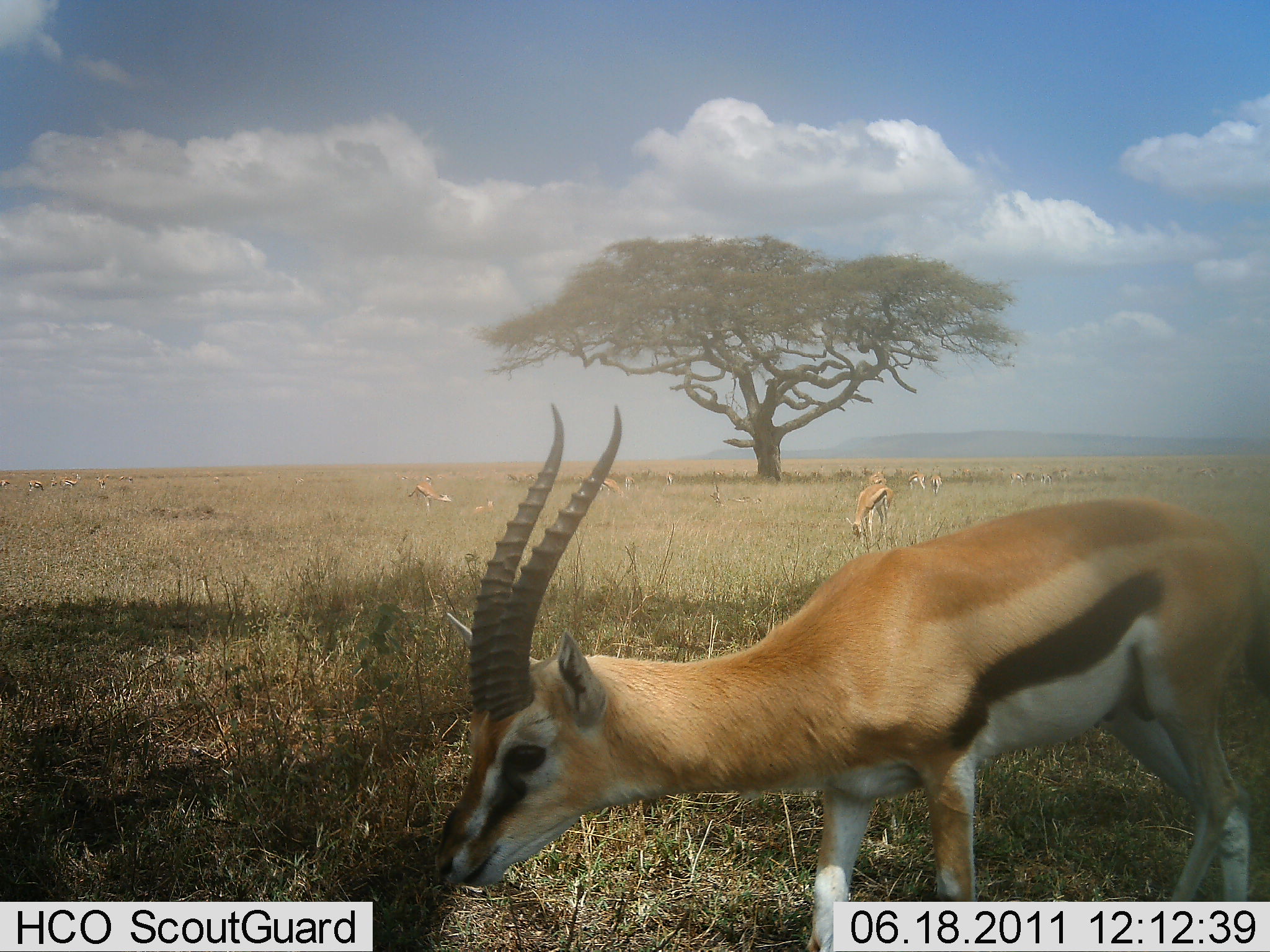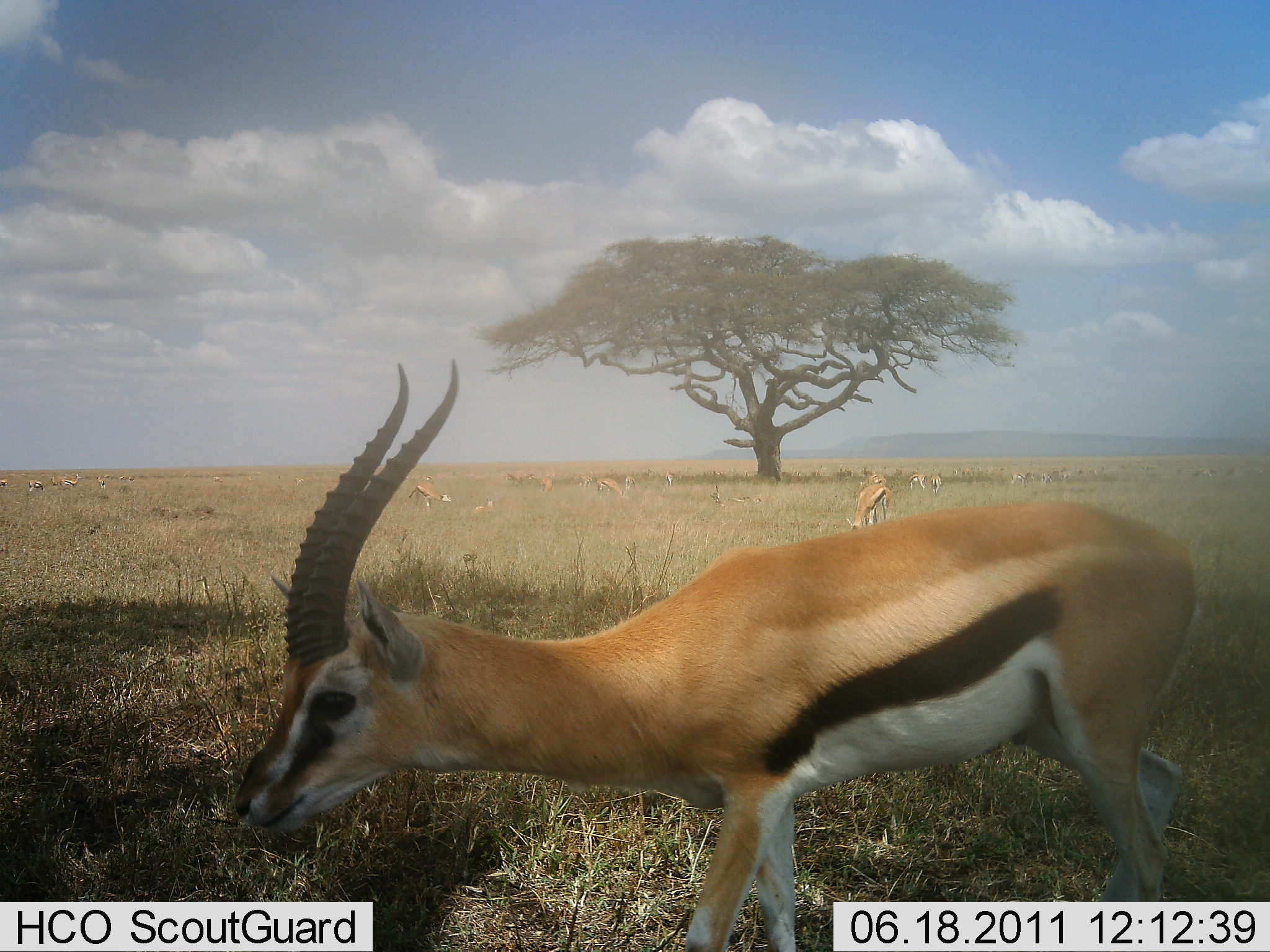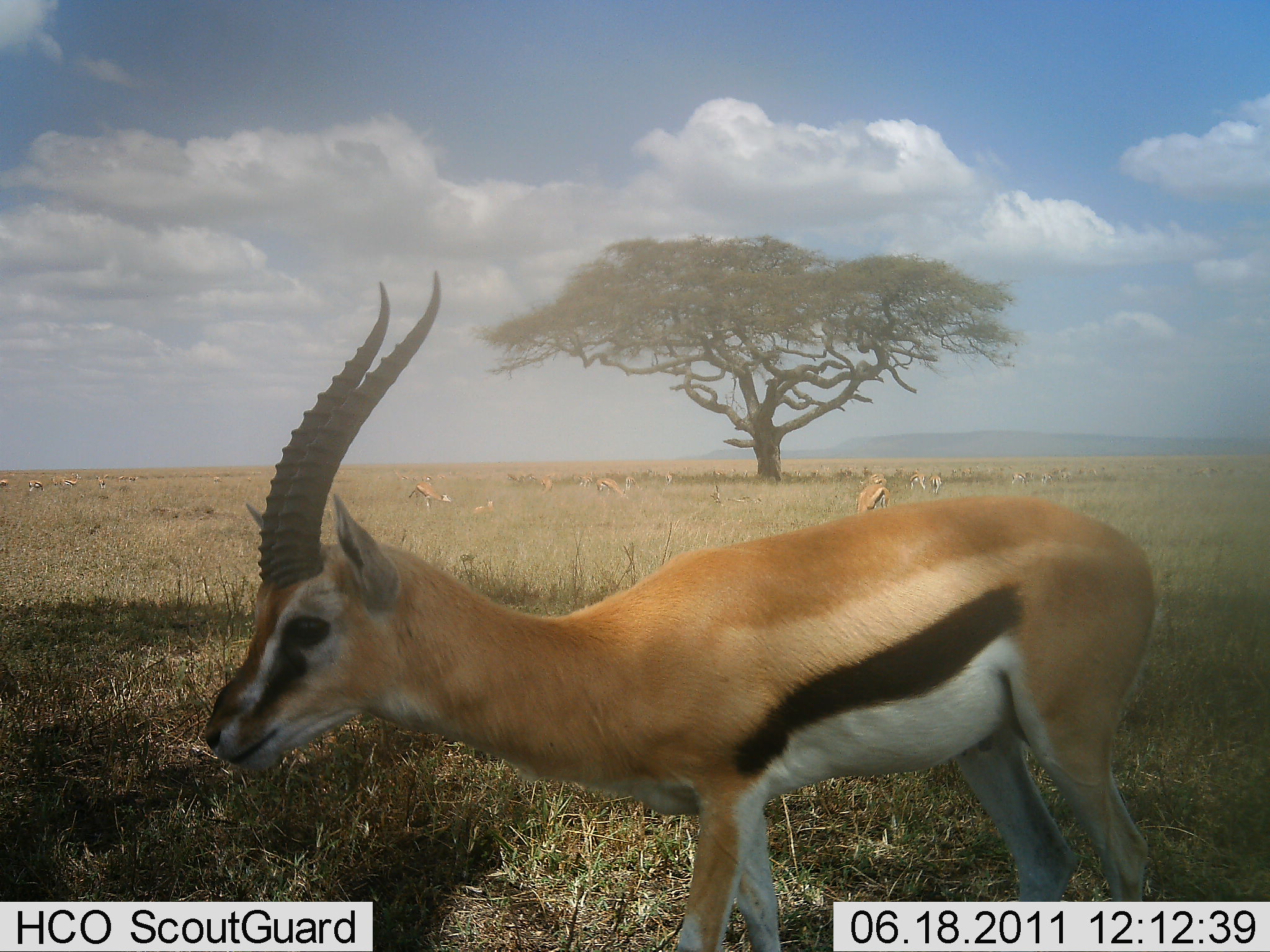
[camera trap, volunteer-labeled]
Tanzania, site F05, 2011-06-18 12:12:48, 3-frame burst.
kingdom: Animalia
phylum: Chordata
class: Mammalia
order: Artiodactyla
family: Bovidae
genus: Eudorcas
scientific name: Eudorcas thomsonii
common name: thomson's gazelle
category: gazellethomsons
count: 11-50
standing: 60%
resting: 10%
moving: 80%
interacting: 10%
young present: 0%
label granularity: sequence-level